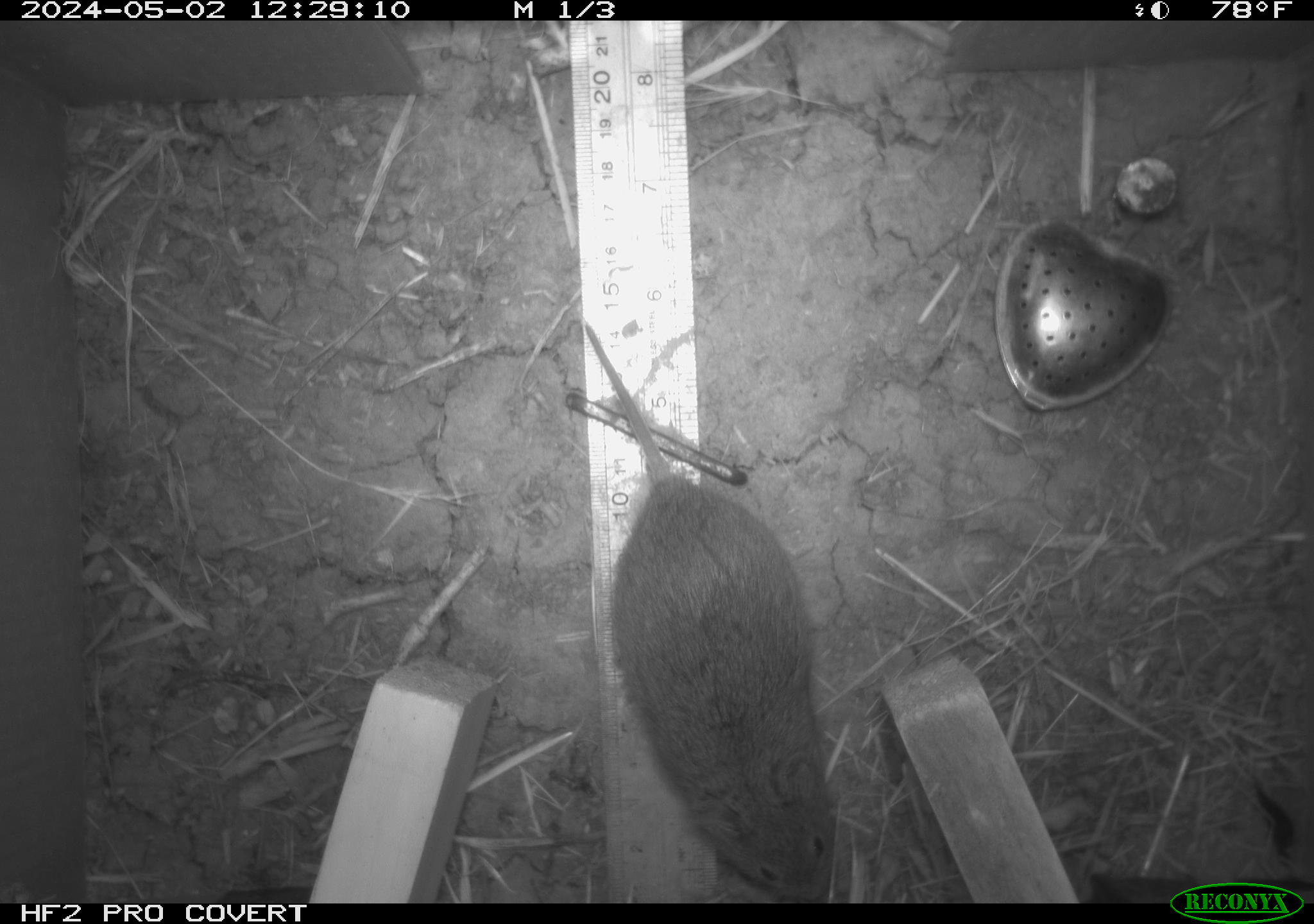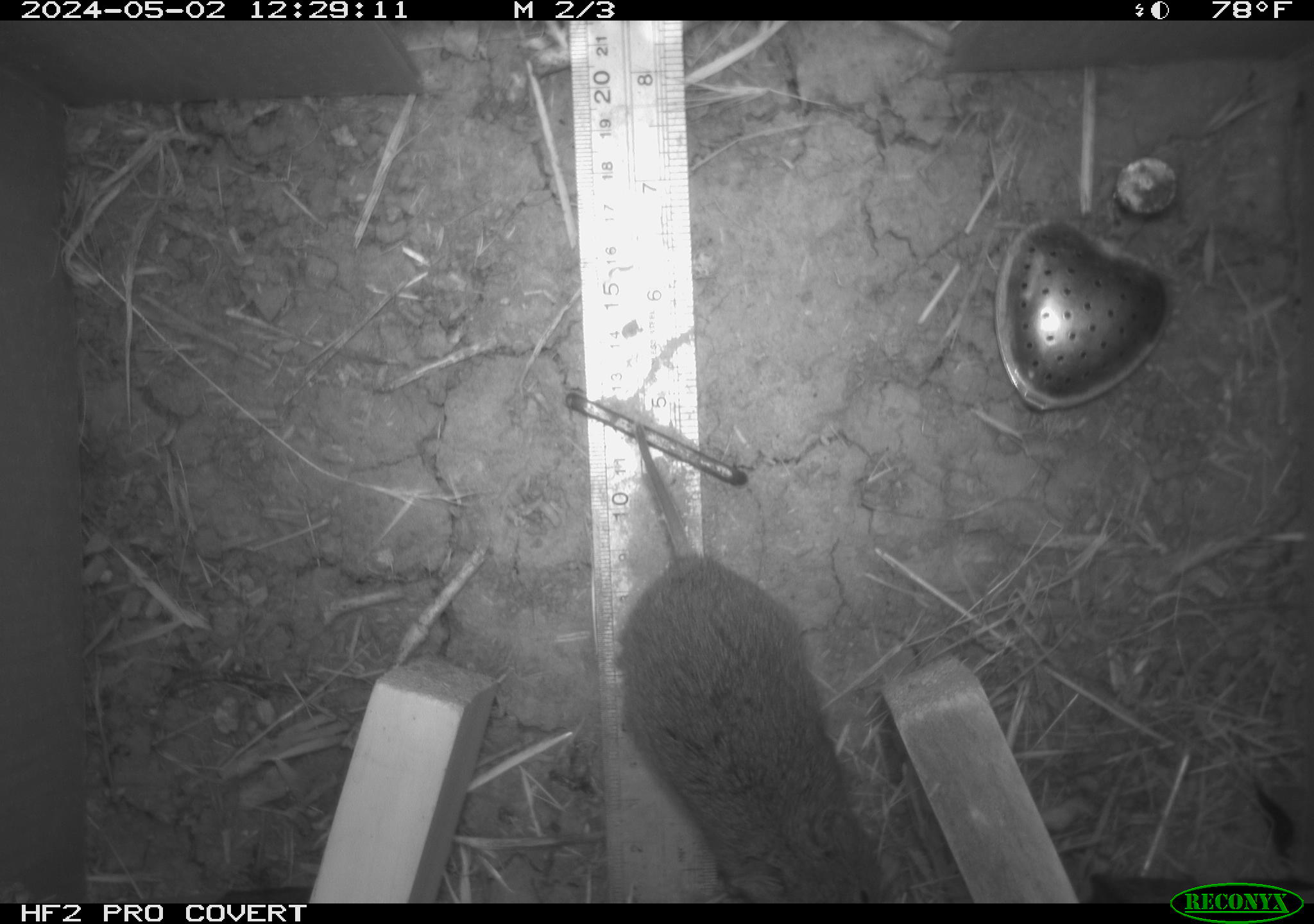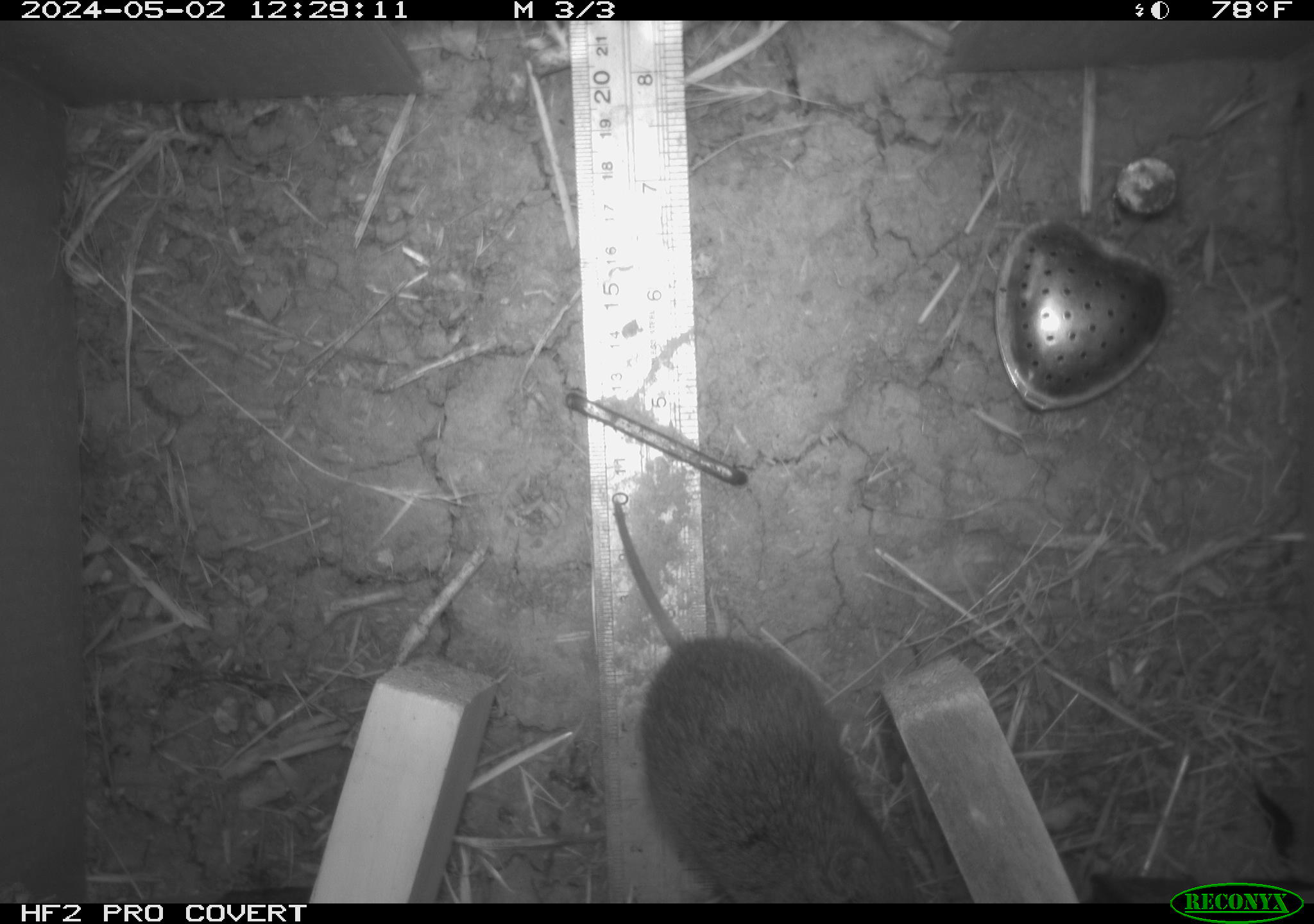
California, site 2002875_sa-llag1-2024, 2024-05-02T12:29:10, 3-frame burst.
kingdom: Animalia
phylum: Chordata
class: Mammalia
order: Rodentia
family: Cricetidae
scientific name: Arvicolinae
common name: voles, lemmings, and muskrats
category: arvicolinae subfamily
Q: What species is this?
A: Arvicolinae subfamily (voles, lemmings, and muskrats) (Arvicolinae).